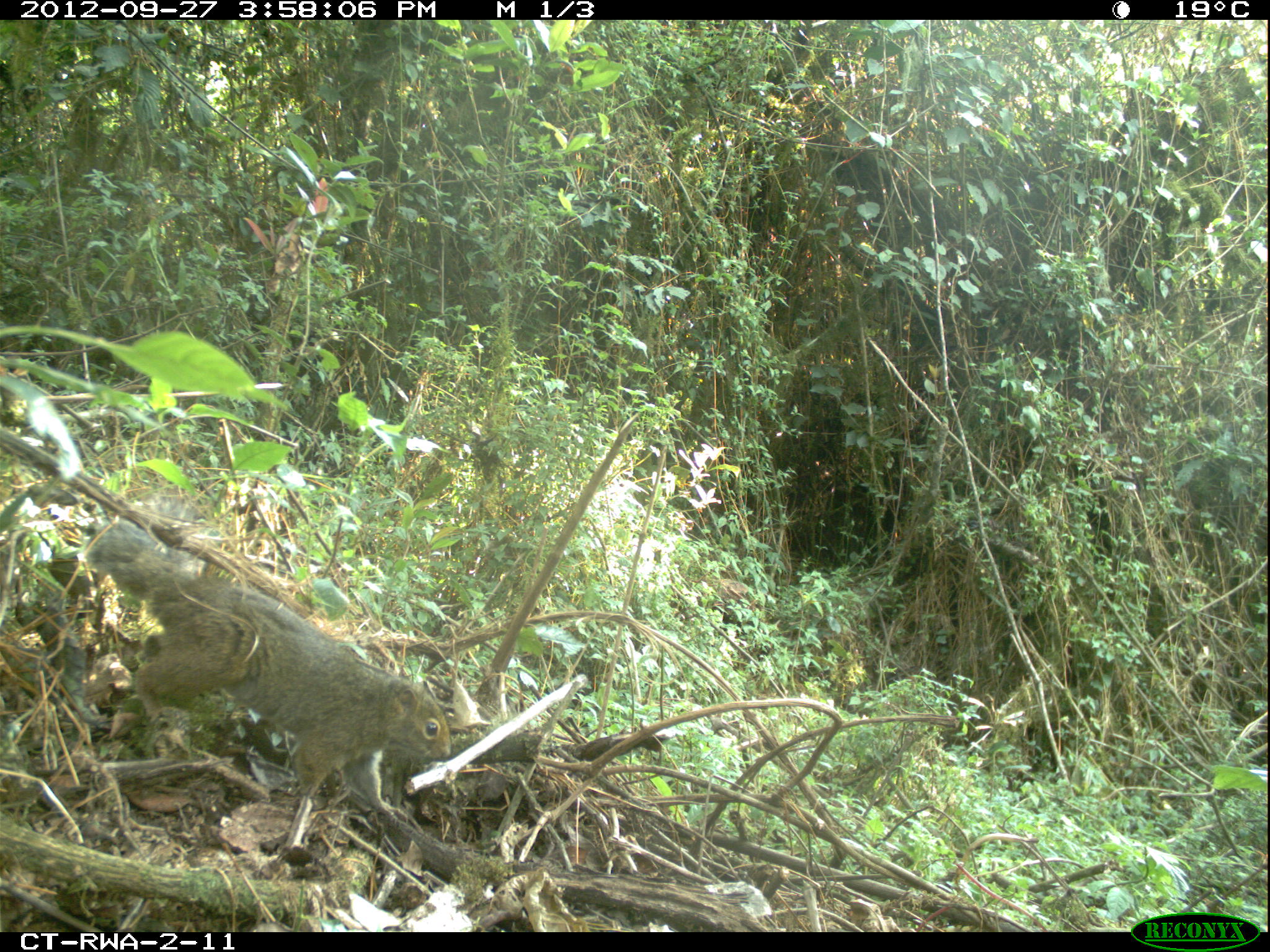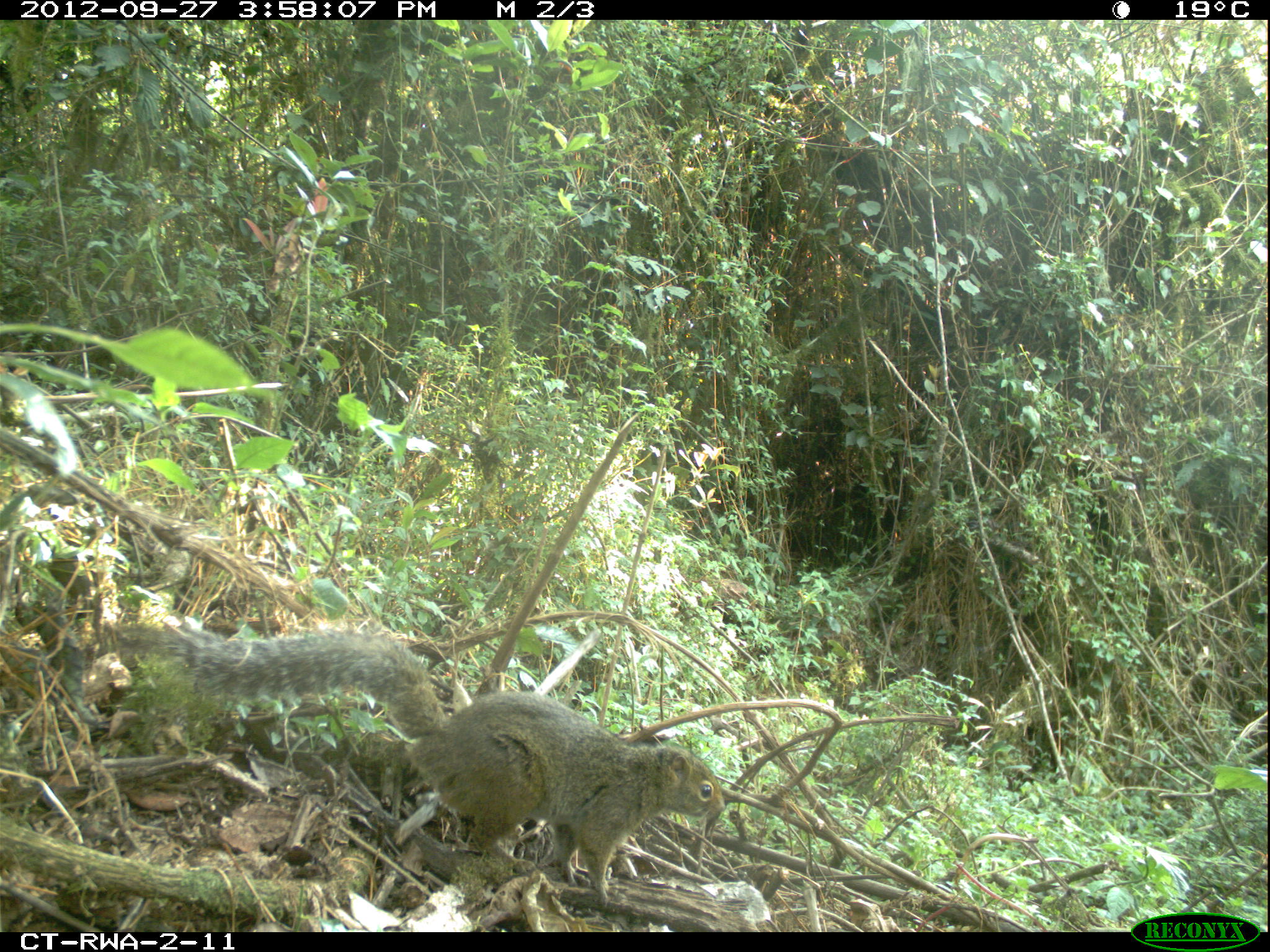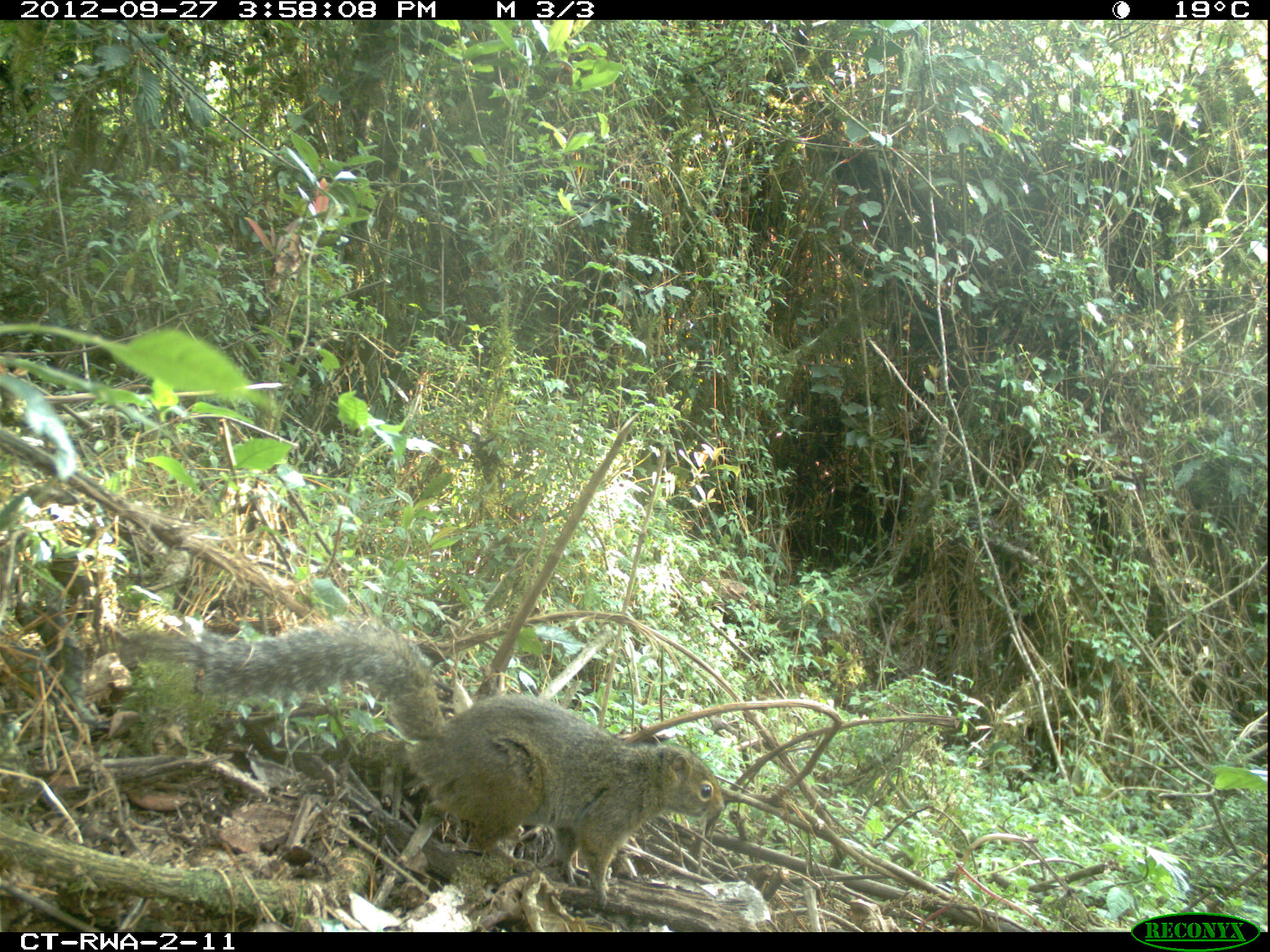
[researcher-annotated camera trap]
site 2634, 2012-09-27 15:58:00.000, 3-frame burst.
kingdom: Animalia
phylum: Chordata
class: Mammalia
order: Rodentia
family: Sciuridae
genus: Funisciurus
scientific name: Funisciurus carruthersi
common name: carruther's mountain squirrel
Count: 1.